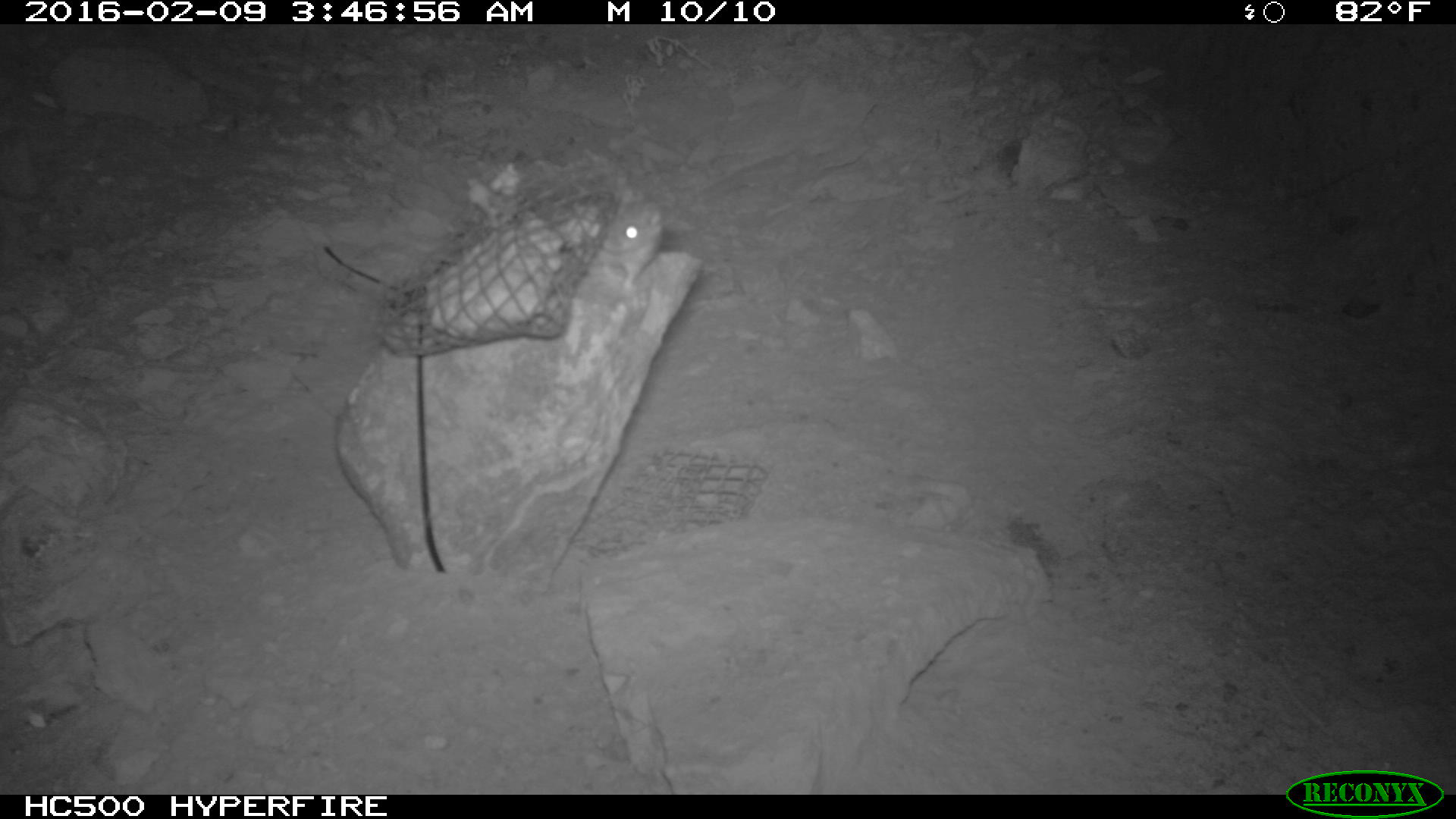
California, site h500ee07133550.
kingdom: Animalia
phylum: Chordata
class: Mammalia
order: Rodentia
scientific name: Rodentia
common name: rodent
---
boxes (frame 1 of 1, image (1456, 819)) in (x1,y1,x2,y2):
rodent: (598,197,666,290)